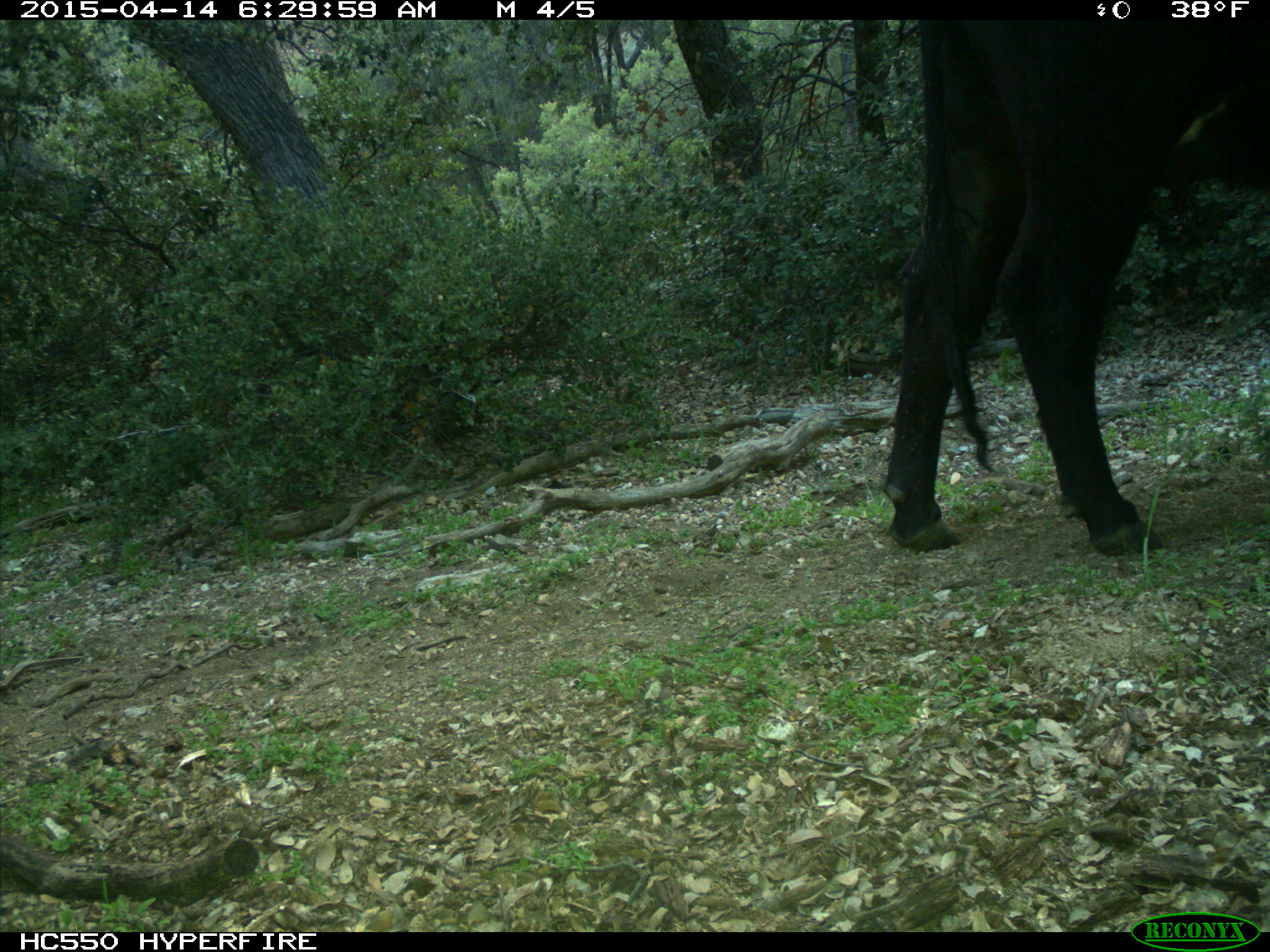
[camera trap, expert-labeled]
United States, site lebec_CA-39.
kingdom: Animalia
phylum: Chordata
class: Mammalia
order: Artiodactyla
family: Bovidae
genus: Bos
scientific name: Bos taurus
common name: domestic cow